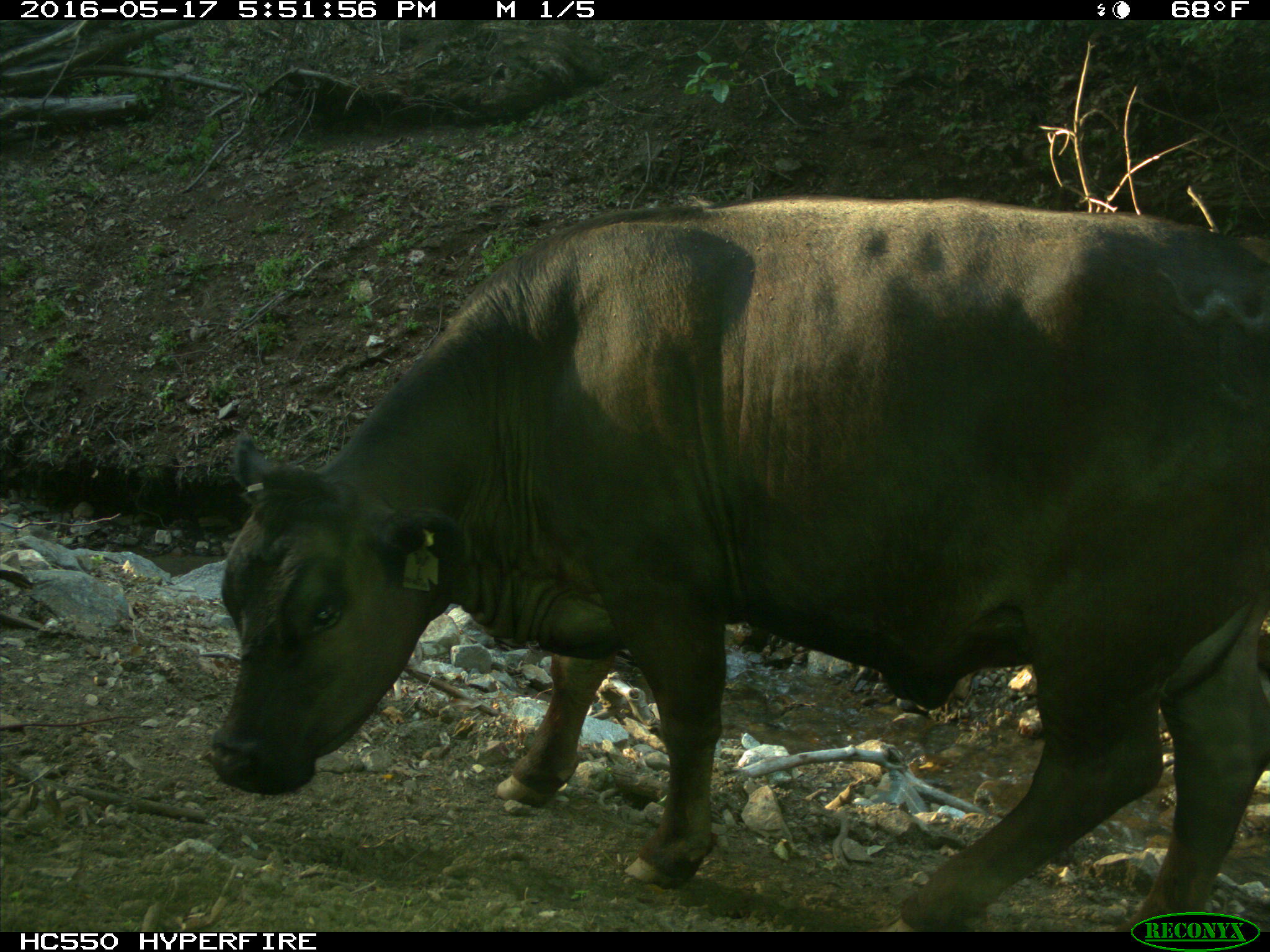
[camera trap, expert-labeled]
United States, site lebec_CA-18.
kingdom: Animalia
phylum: Chordata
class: Mammalia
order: Artiodactyla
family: Bovidae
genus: Bos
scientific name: Bos taurus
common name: domestic cow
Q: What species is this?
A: Bos taurus (domestic cow).